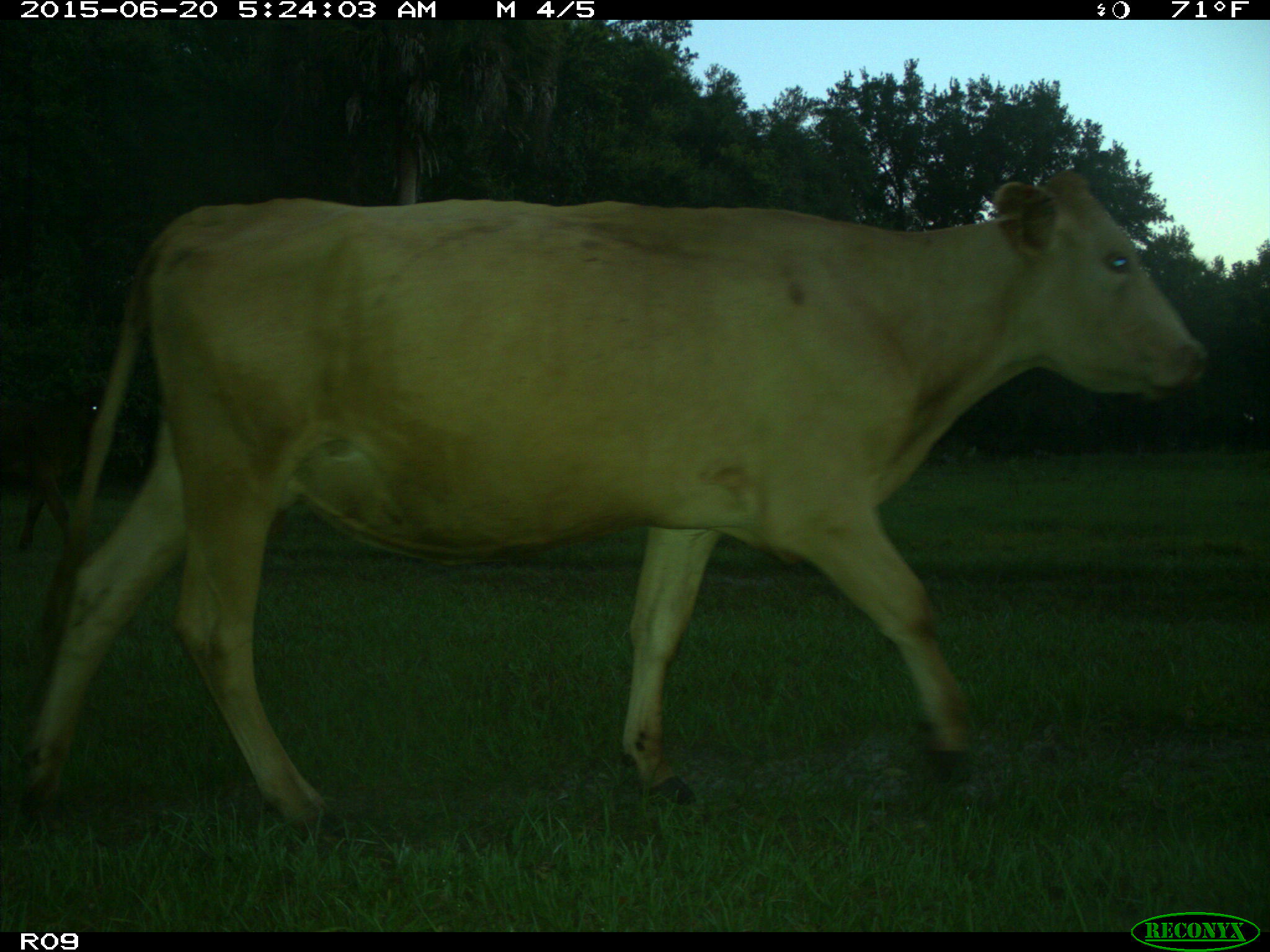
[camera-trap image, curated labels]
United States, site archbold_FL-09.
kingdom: Animalia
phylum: Chordata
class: Mammalia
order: Artiodactyla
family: Bovidae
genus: Bos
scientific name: Bos taurus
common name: domestic cow